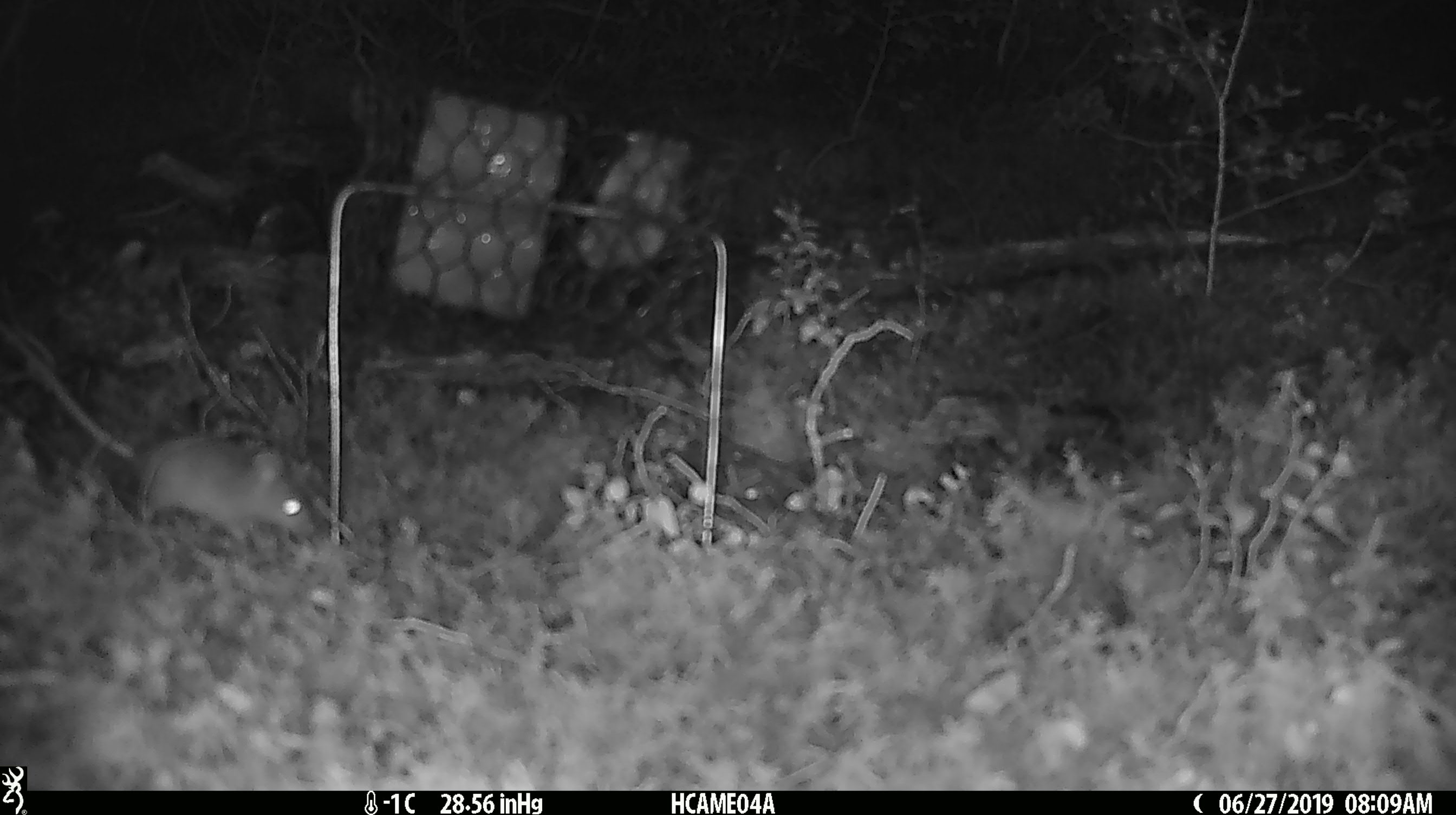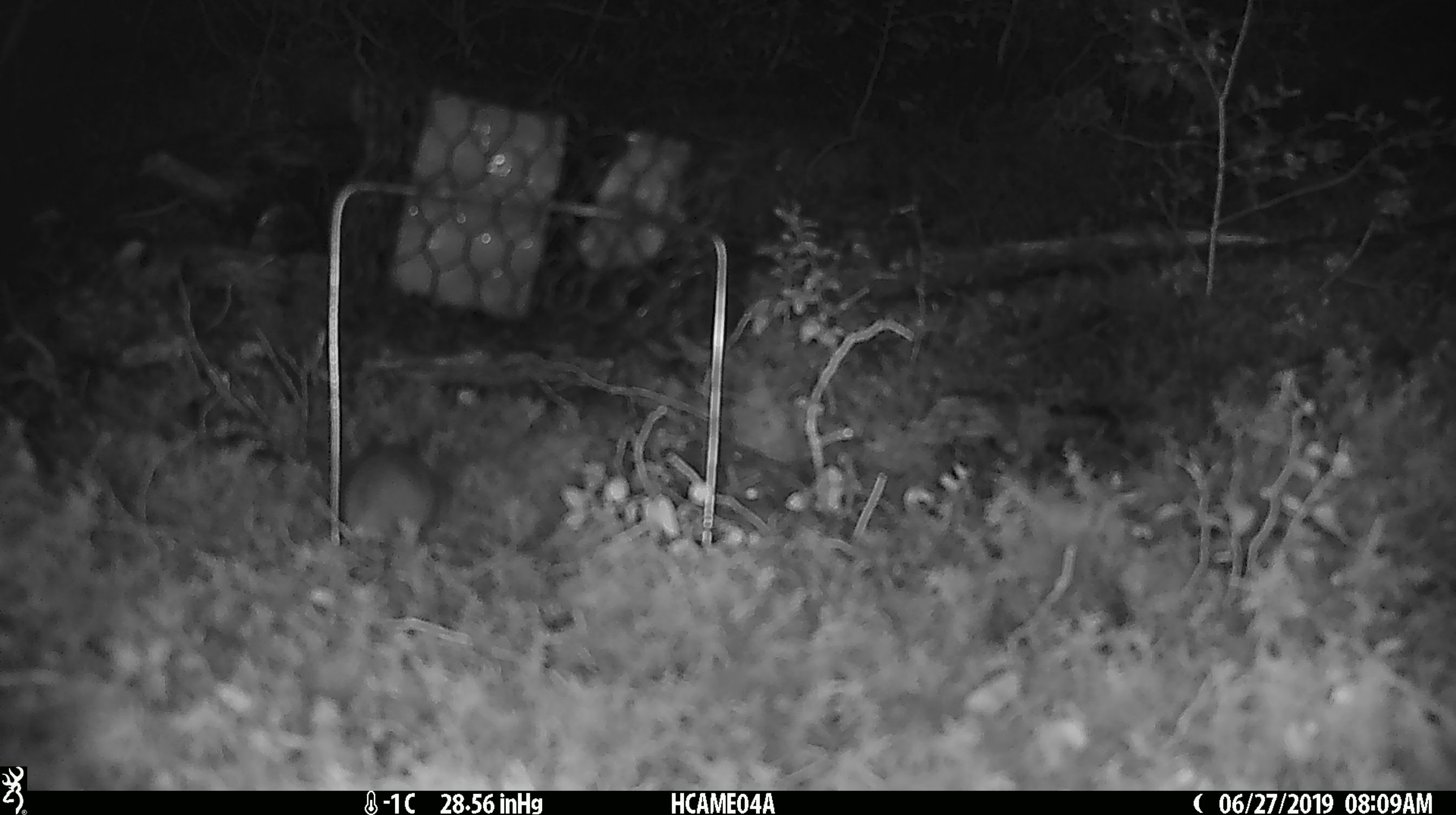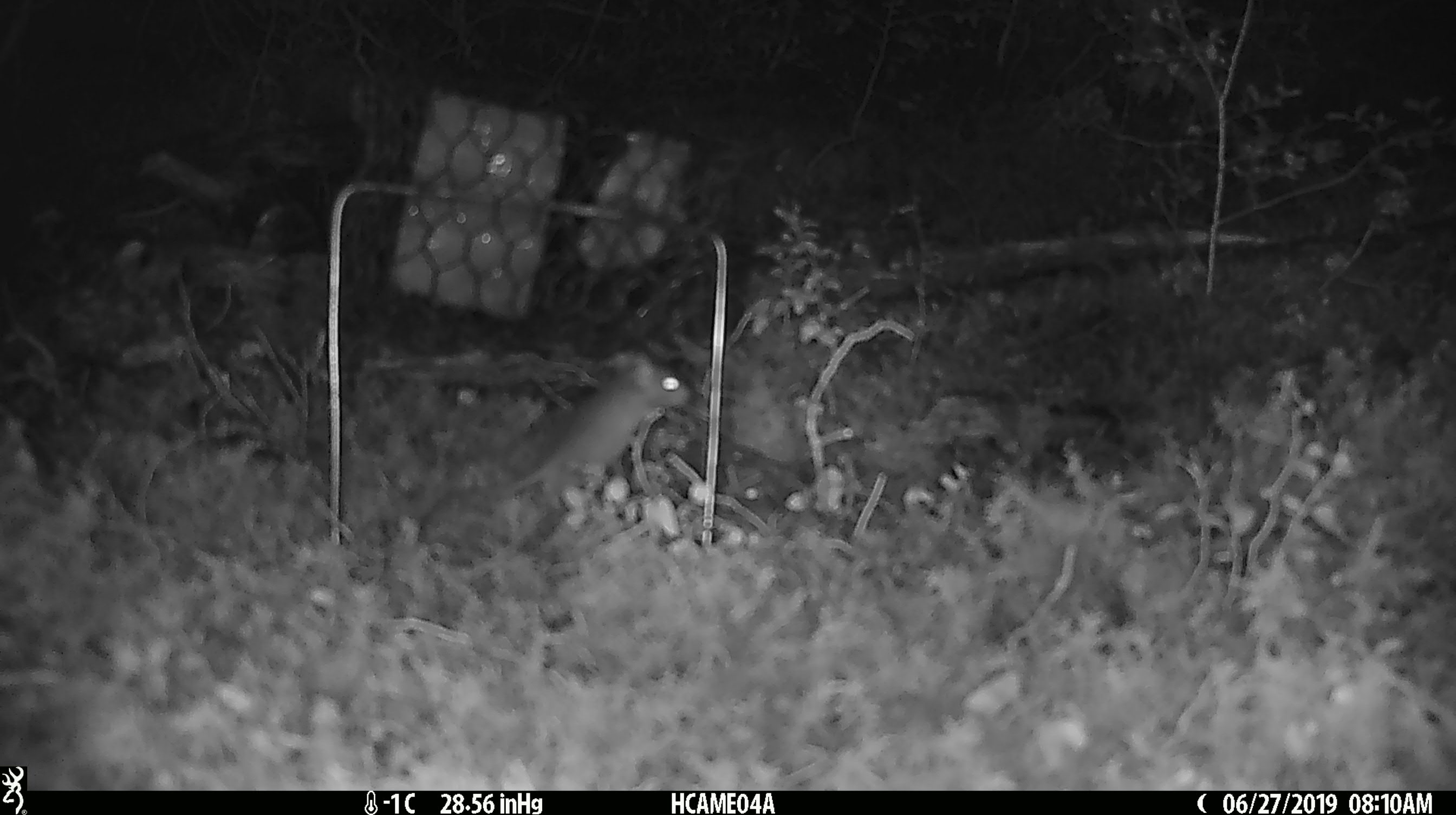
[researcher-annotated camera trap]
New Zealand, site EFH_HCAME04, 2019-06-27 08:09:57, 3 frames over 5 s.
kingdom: Animalia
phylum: Chordata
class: Mammalia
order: Rodentia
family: Muridae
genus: Mus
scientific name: Mus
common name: mouse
Mouse (Mus).